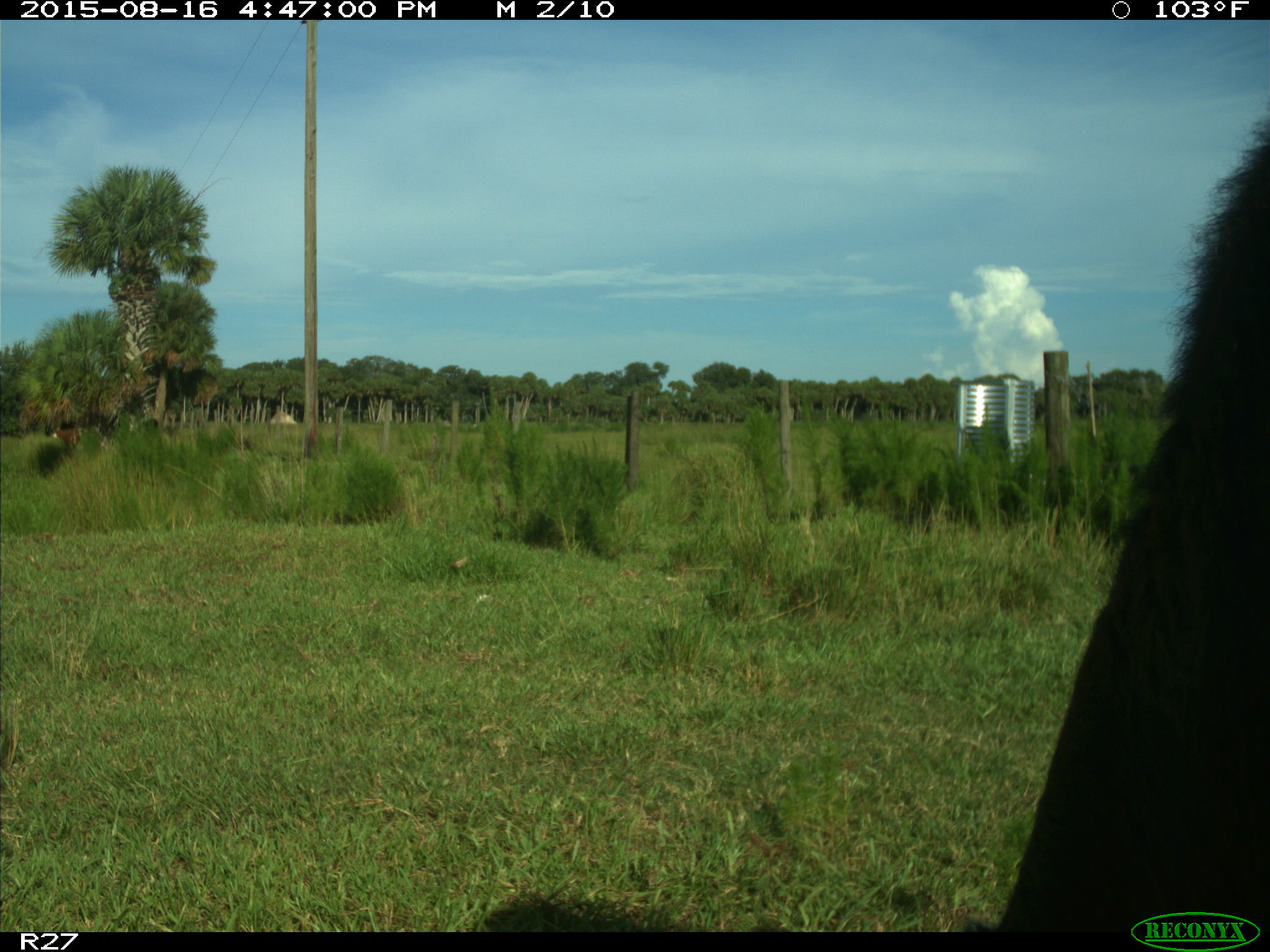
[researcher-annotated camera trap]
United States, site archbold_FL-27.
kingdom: Animalia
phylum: Chordata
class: Mammalia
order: Artiodactyla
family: Bovidae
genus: Bos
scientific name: Bos taurus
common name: domestic cow